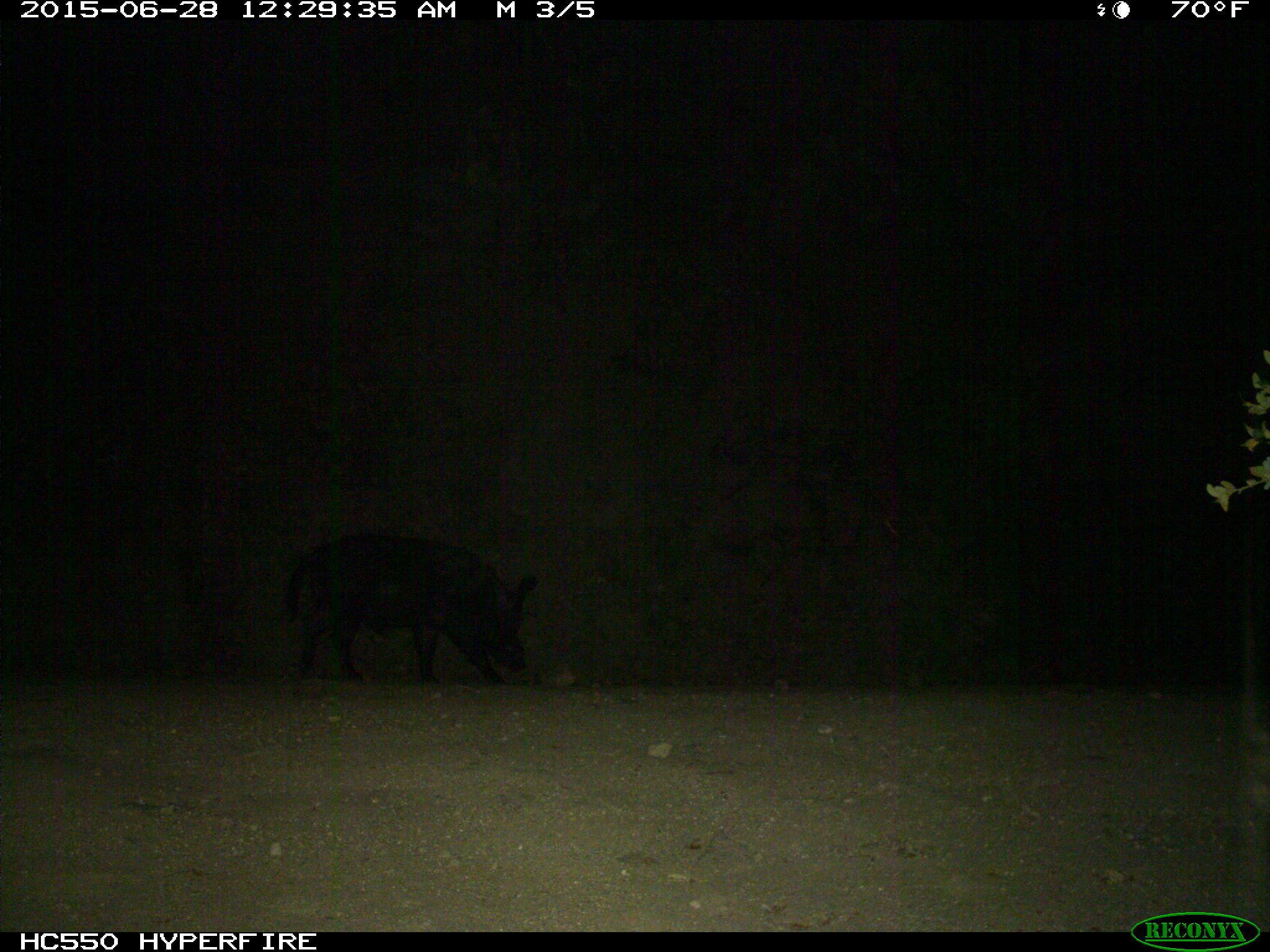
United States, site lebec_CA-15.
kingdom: Animalia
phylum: Chordata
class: Mammalia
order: Artiodactyla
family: Suidae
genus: Sus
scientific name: Sus scrofa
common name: wild boar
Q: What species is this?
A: Sus scrofa (wild boar).